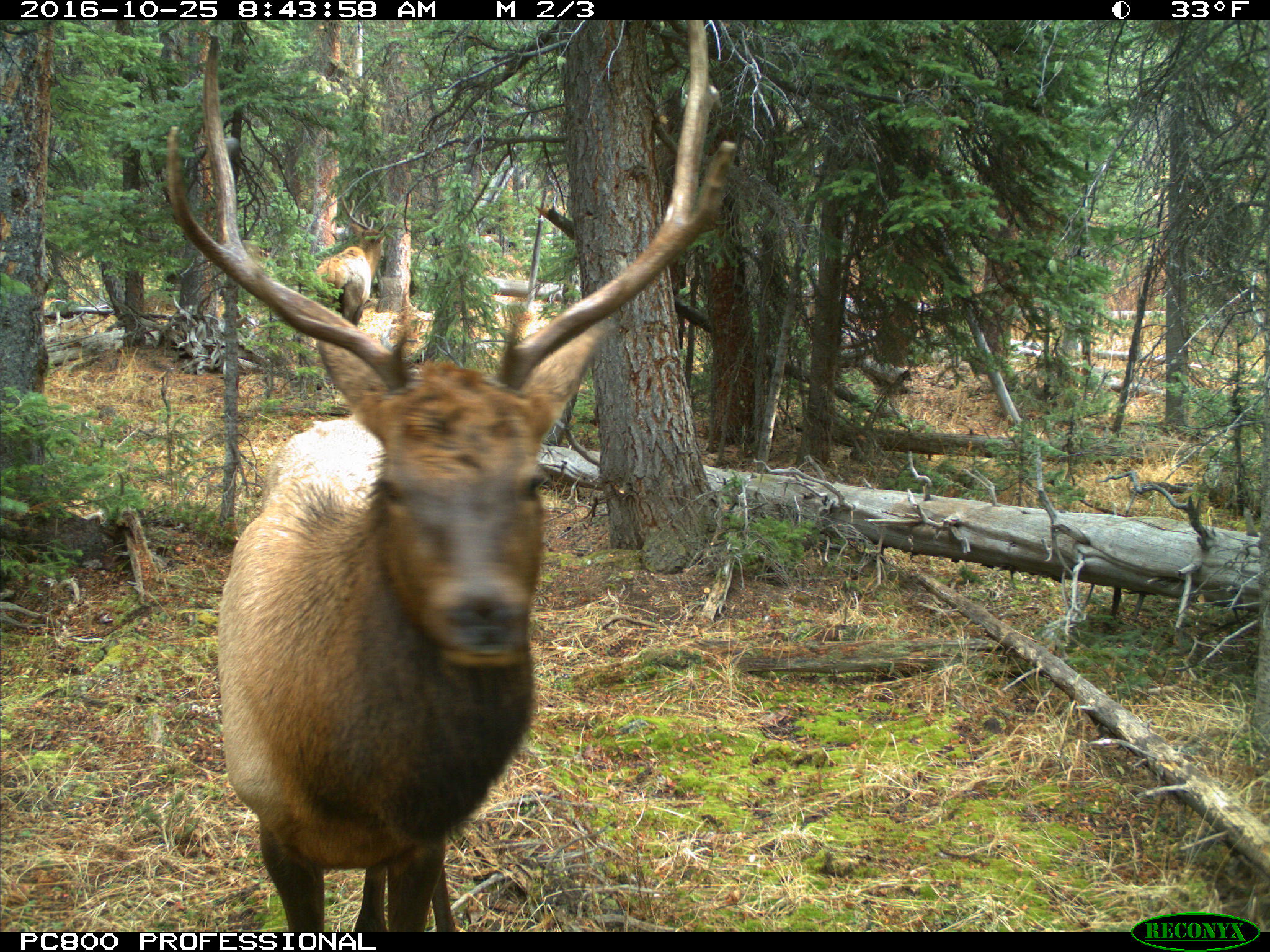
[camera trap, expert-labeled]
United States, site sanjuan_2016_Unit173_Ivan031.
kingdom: Animalia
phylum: Chordata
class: Mammalia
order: Artiodactyla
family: Cervidae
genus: Cervus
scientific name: Cervus elaphus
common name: red deer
Cervus elaphus (red deer).